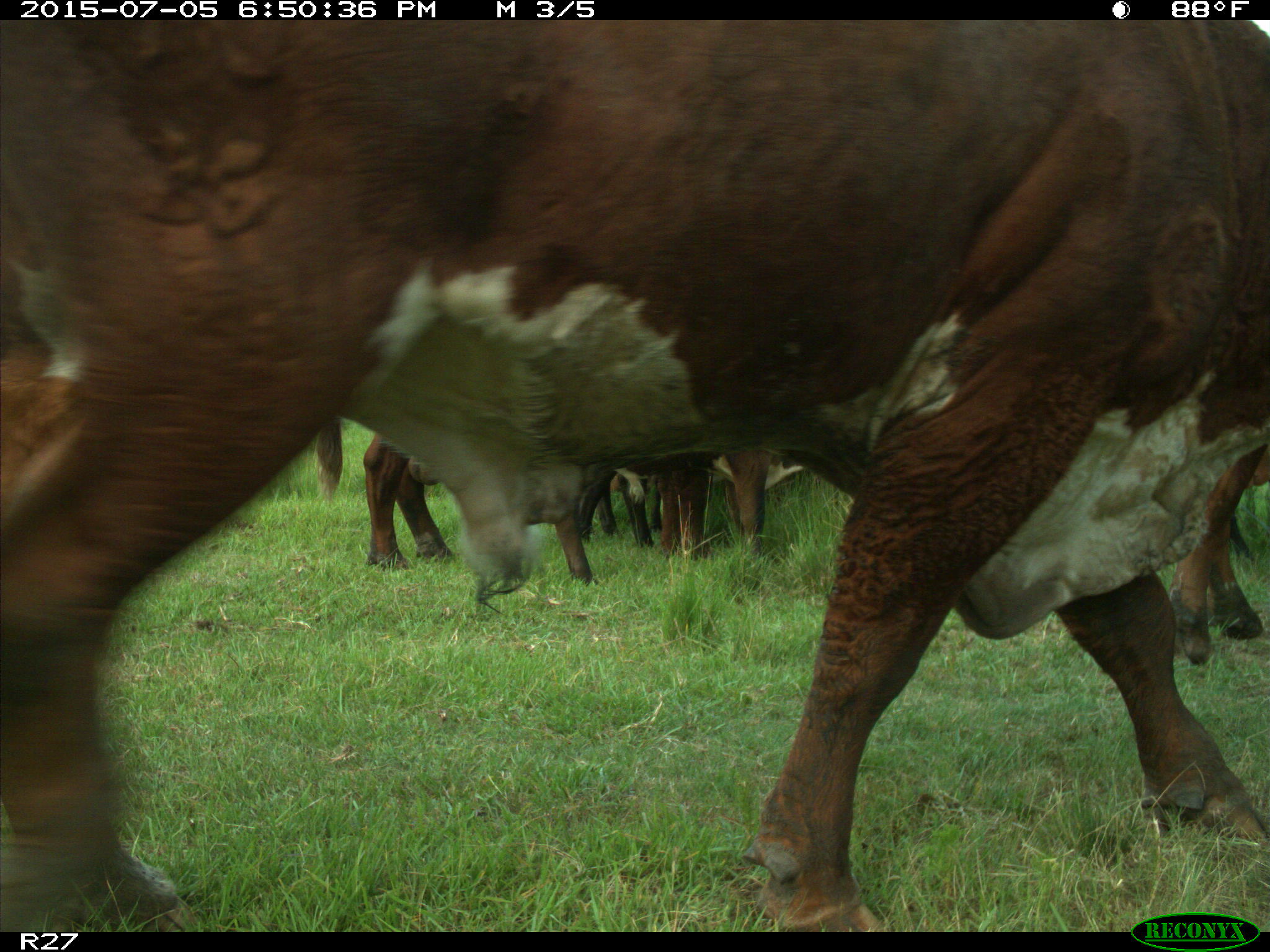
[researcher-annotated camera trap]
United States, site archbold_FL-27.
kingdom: Animalia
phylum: Chordata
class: Mammalia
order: Artiodactyla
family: Bovidae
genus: Bos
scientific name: Bos taurus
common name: domestic cow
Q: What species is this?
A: Bos taurus (domestic cow).